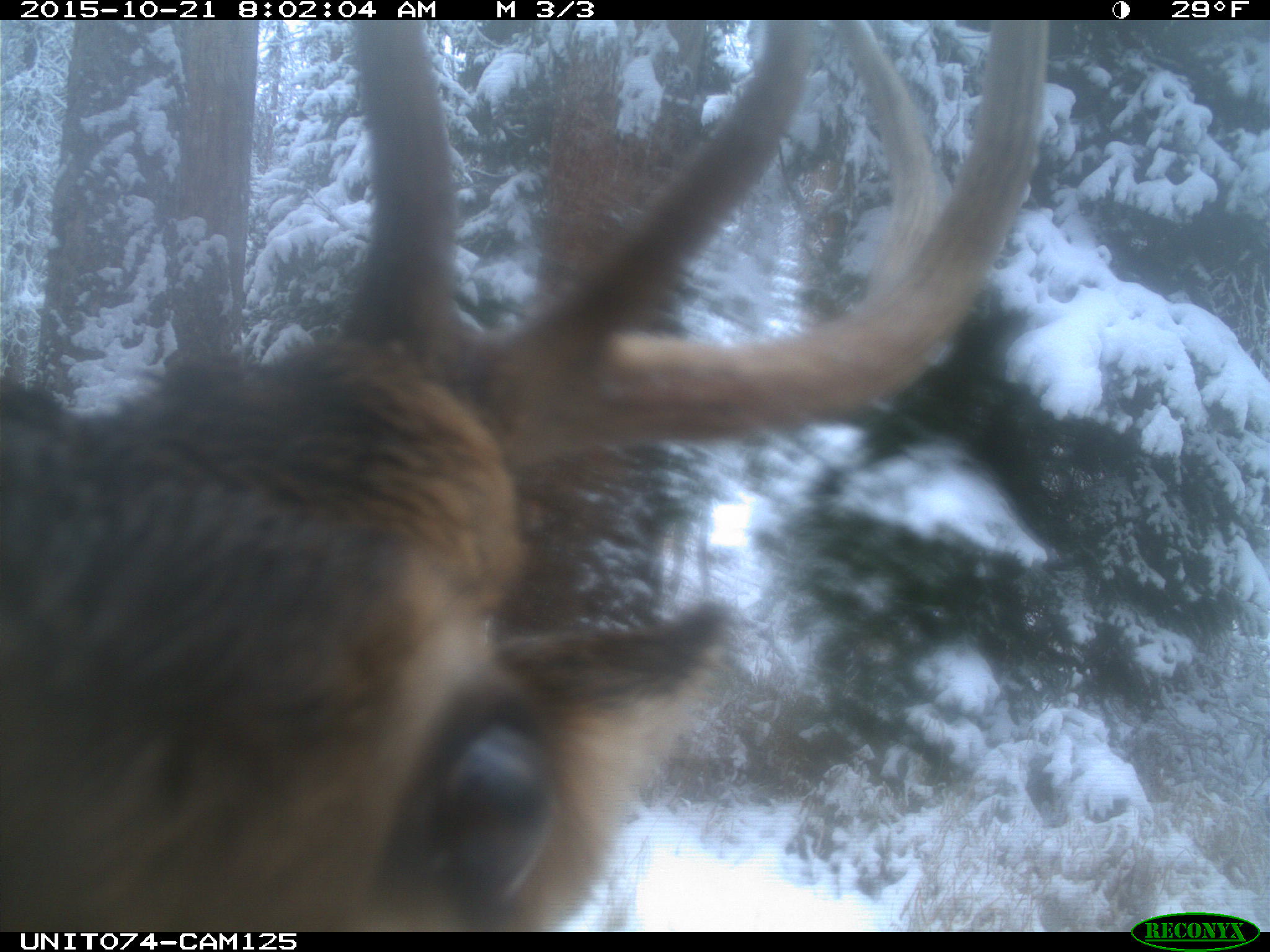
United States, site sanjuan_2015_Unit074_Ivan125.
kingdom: Animalia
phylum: Chordata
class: Mammalia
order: Artiodactyla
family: Cervidae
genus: Cervus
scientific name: Cervus elaphus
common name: red deer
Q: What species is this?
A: Cervus elaphus (red deer).